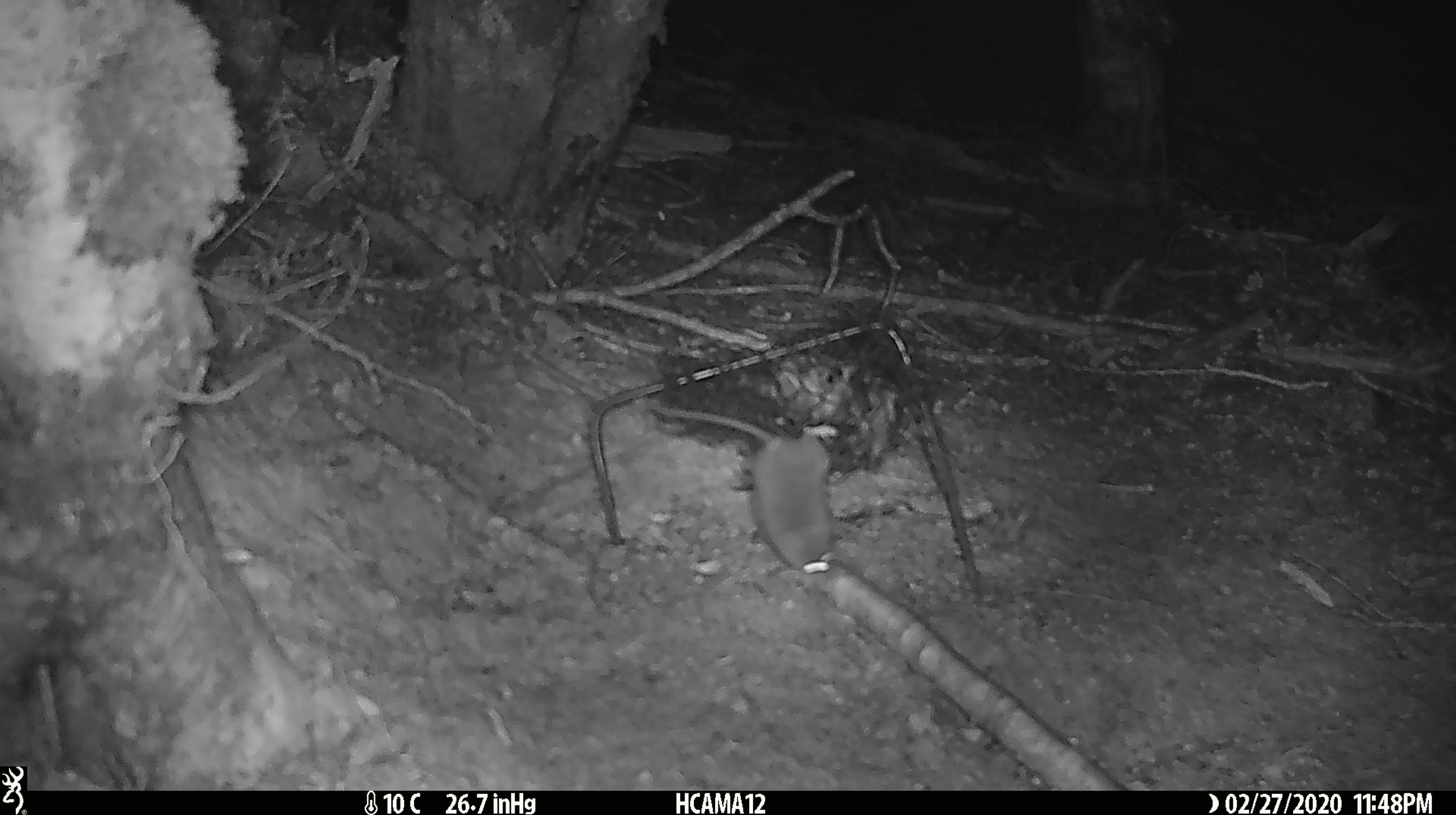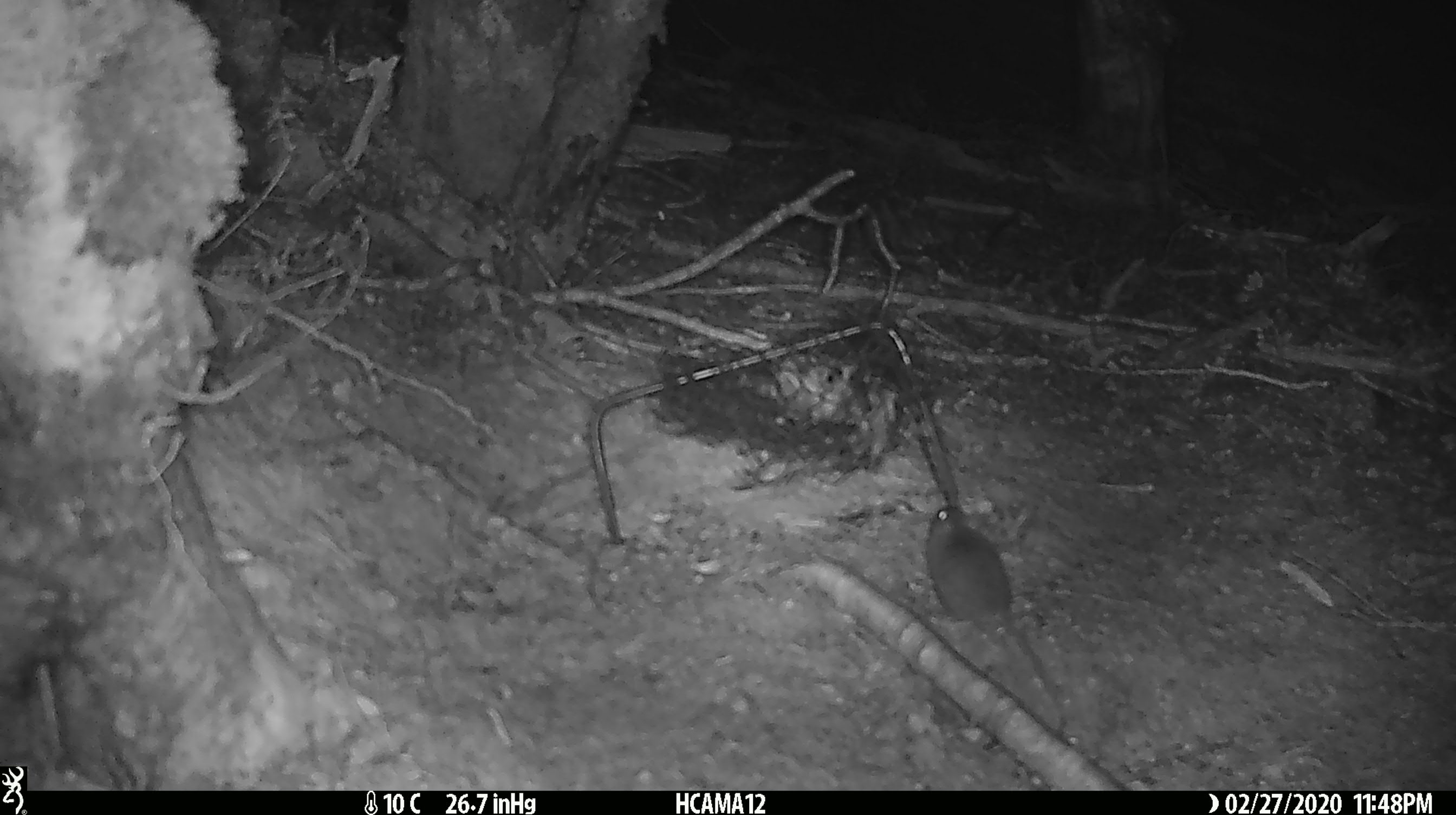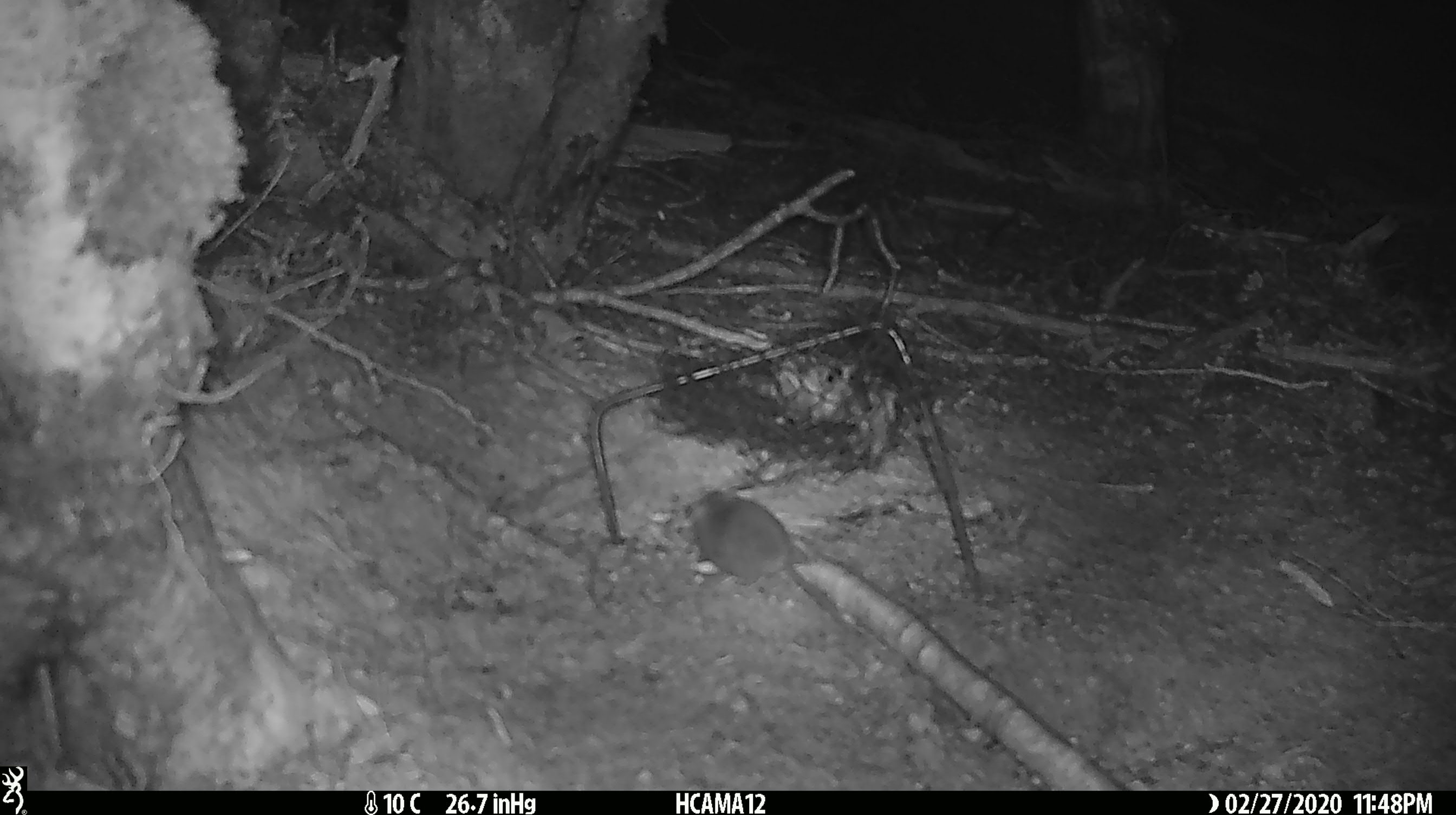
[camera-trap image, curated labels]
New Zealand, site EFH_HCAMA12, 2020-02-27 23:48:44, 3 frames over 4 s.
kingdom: Animalia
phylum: Chordata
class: Mammalia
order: Rodentia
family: Muridae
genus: Mus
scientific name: Mus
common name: mouse